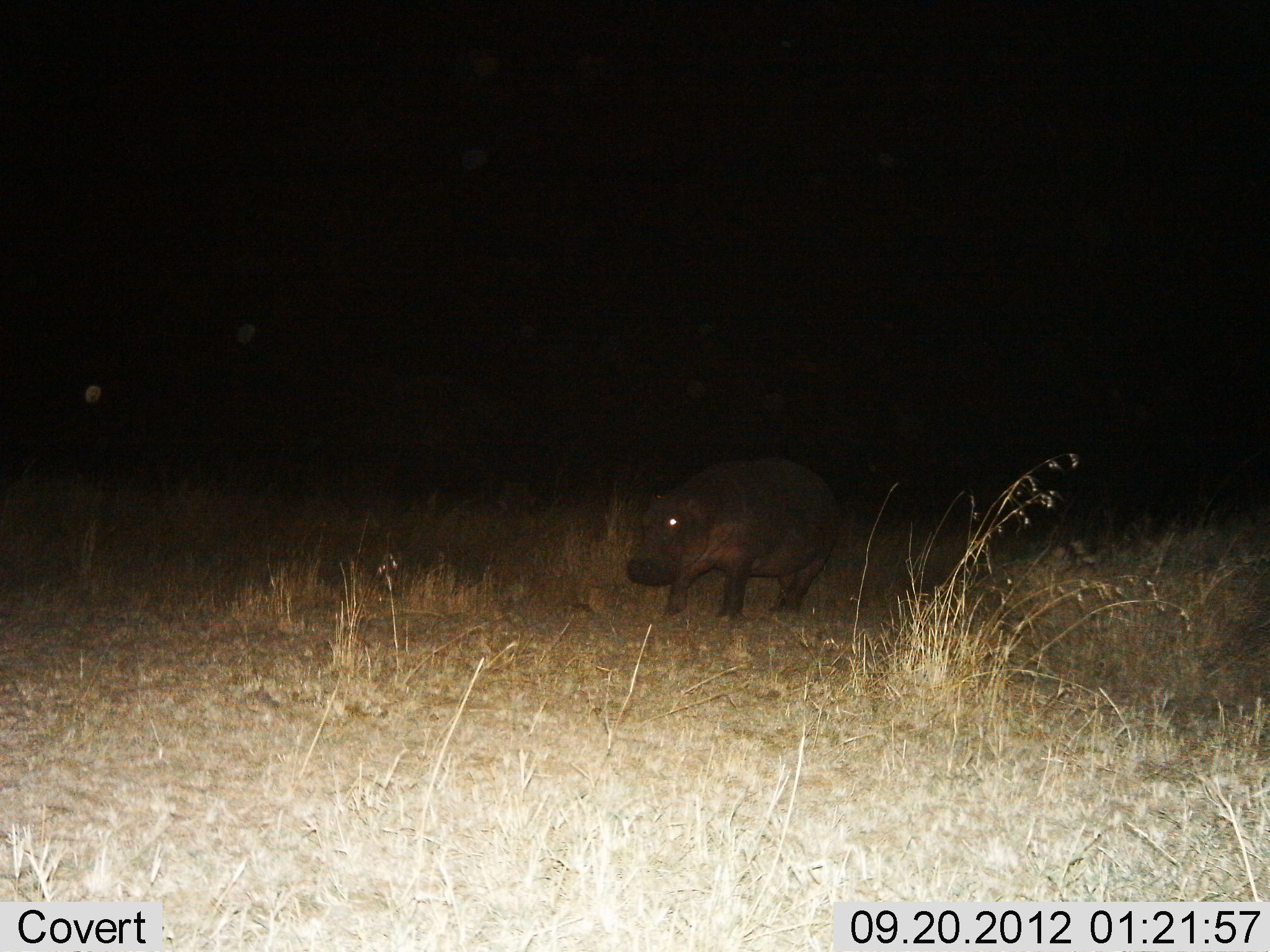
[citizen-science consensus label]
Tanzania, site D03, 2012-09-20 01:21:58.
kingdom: Animalia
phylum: Chordata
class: Mammalia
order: Artiodactyla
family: Hippopotamidae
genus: Hippopotamus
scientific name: Hippopotamus amphibius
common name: hippopotamus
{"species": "hippopotamus (Hippopotamus amphibius)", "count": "1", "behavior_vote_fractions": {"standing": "36%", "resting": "0%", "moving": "64%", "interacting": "0%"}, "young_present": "9%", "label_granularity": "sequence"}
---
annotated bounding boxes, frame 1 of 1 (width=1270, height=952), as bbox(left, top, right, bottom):
animal: bbox(627, 456, 842, 626)